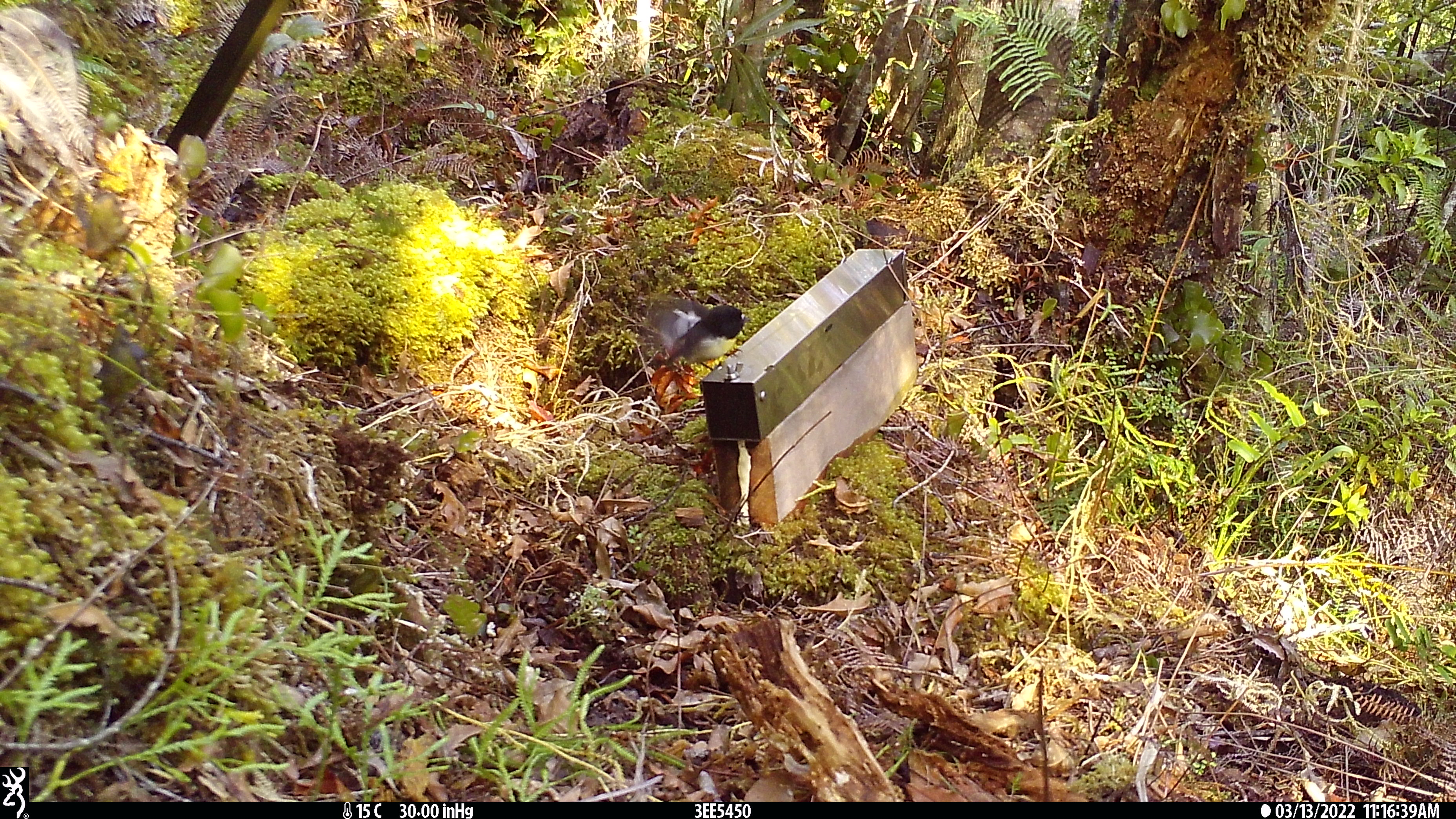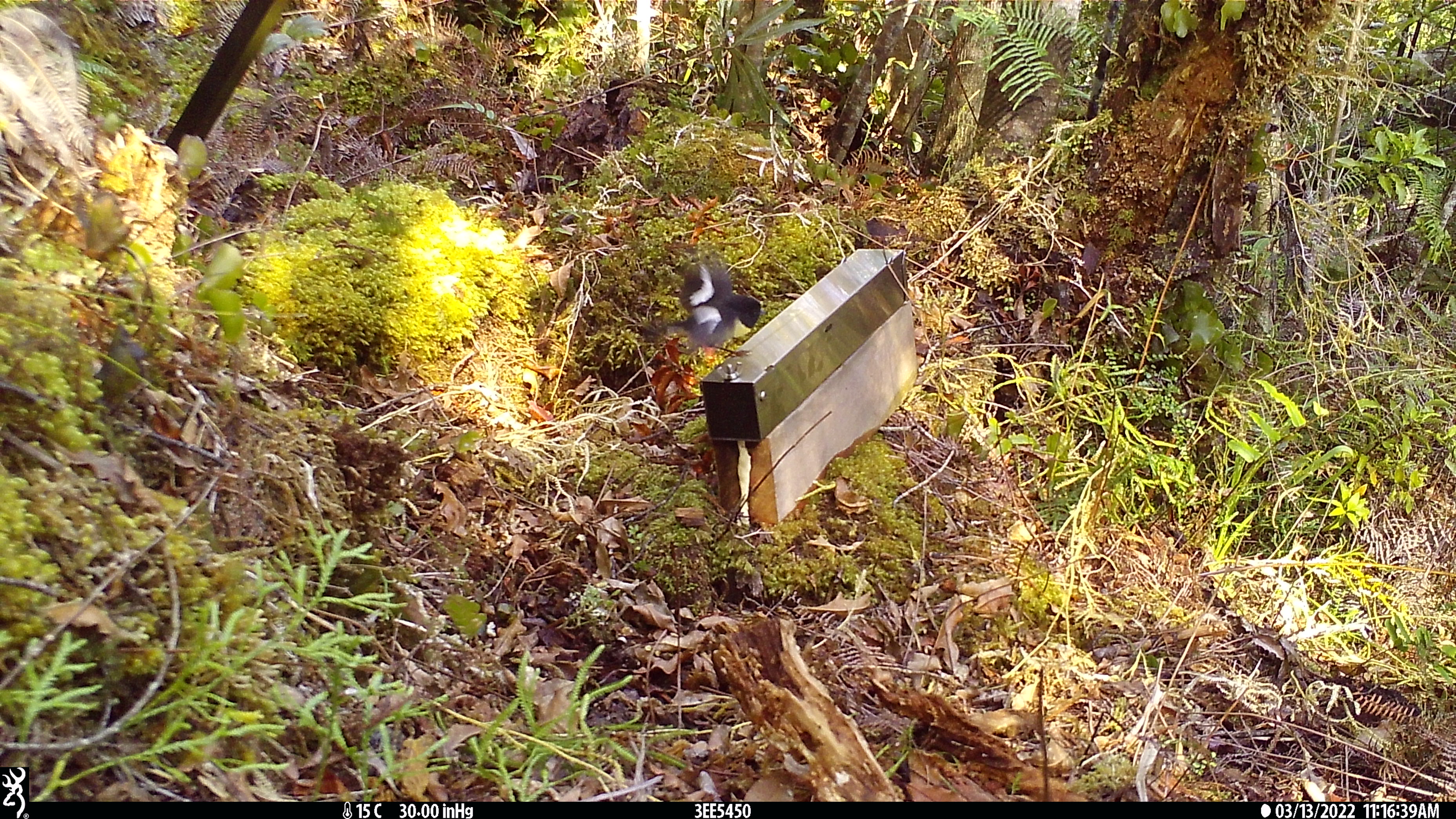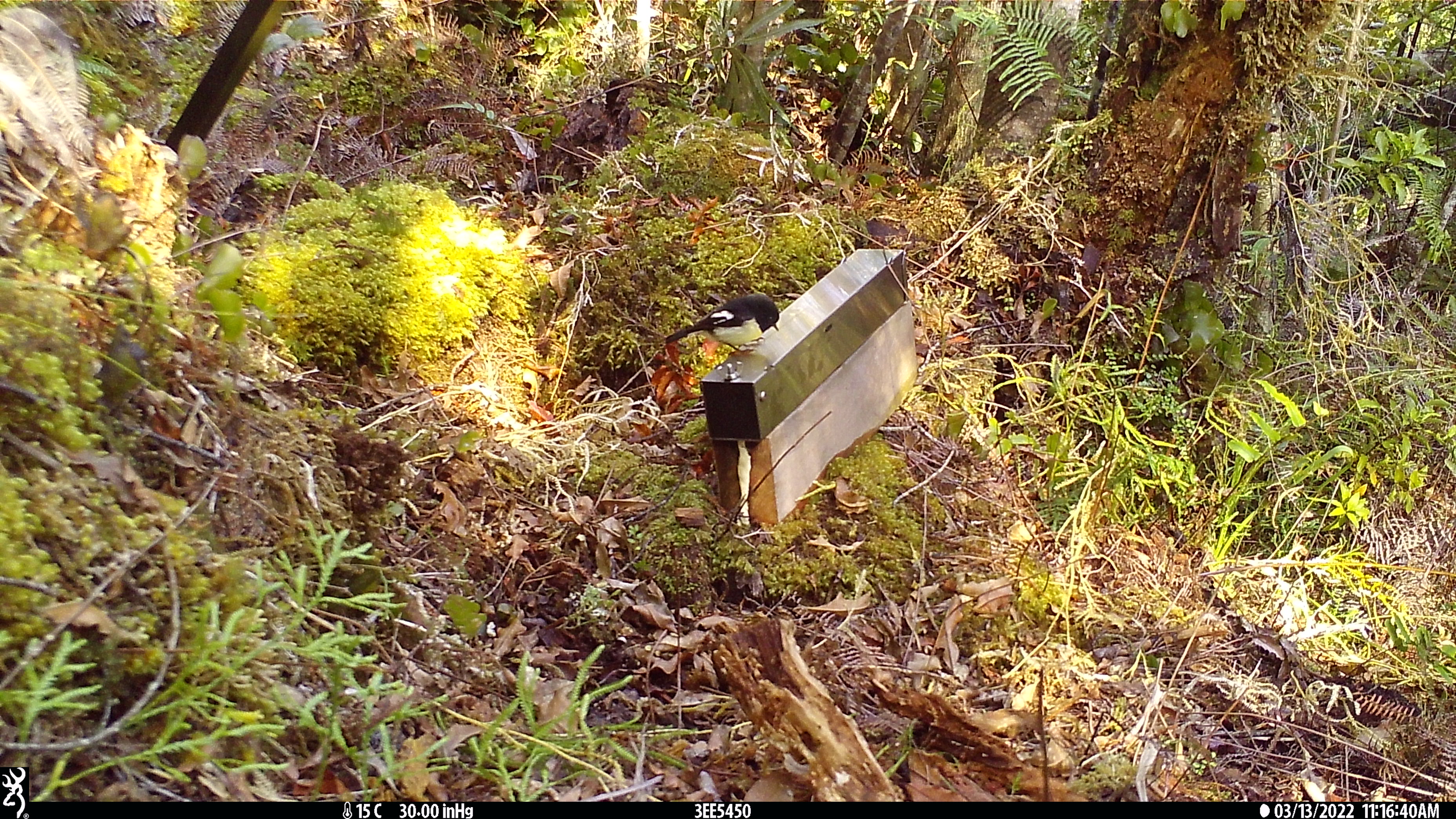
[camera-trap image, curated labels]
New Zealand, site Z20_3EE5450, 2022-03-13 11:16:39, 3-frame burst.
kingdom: Animalia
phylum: Chordata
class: Aves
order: Passeriformes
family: Petroicidae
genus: Petroica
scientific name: Petroica macrocephala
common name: tomtit